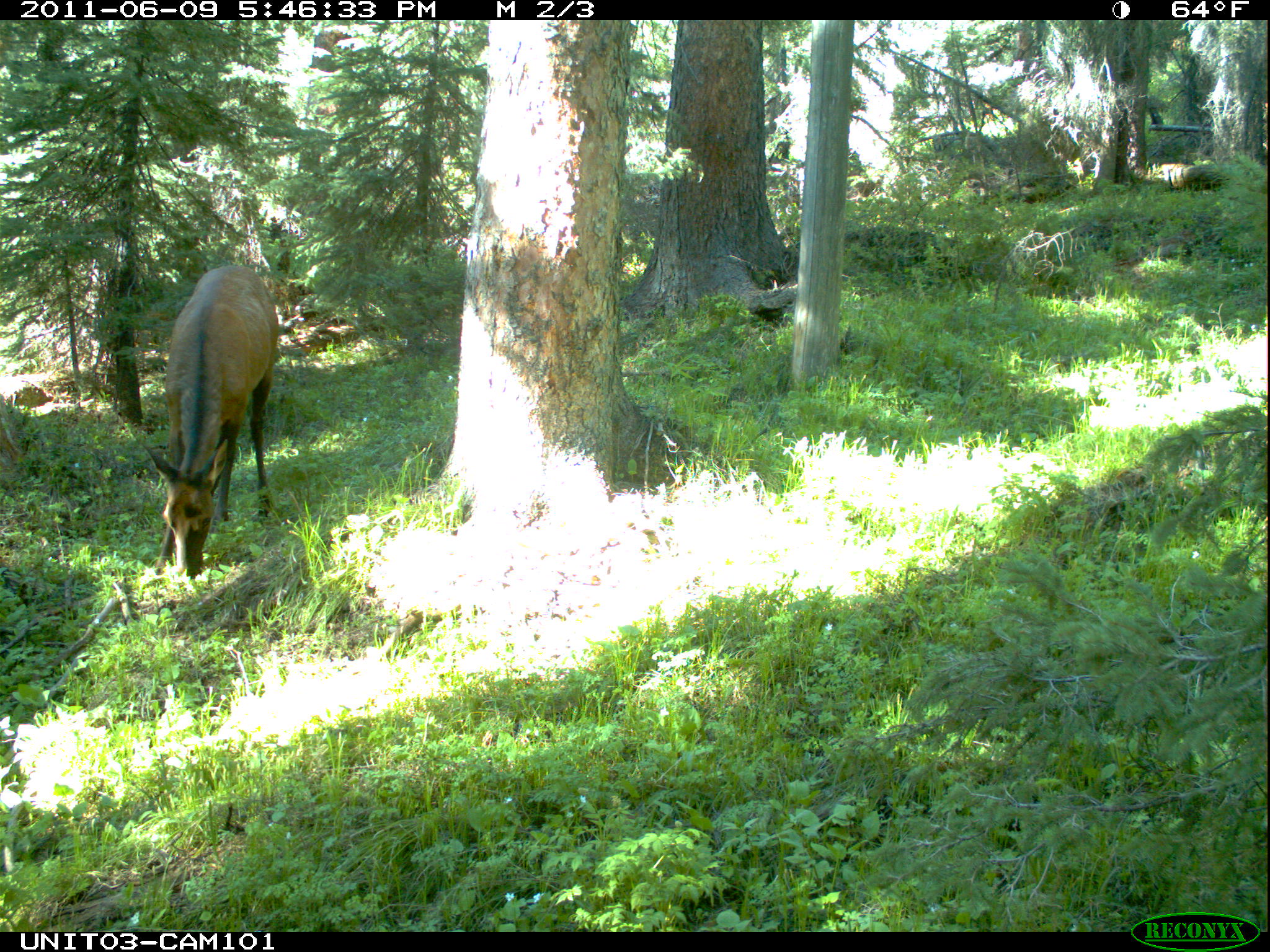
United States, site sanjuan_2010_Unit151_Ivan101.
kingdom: Animalia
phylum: Chordata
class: Mammalia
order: Artiodactyla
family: Cervidae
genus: Cervus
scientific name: Cervus elaphus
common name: red deer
Cervus elaphus (red deer).